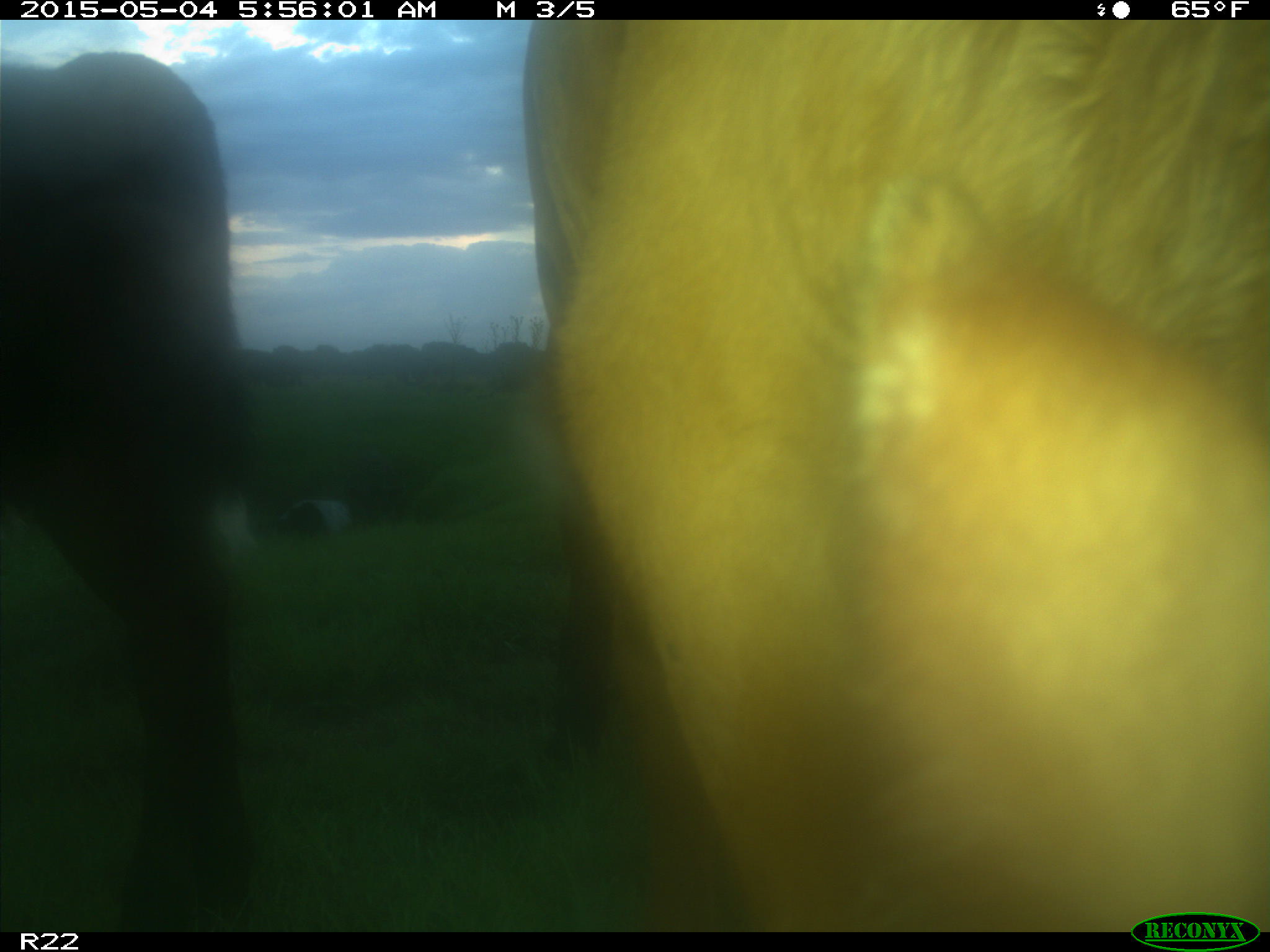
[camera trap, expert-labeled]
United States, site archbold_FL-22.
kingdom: Animalia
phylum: Chordata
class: Mammalia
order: Artiodactyla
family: Bovidae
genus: Bos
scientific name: Bos taurus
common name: domestic cow